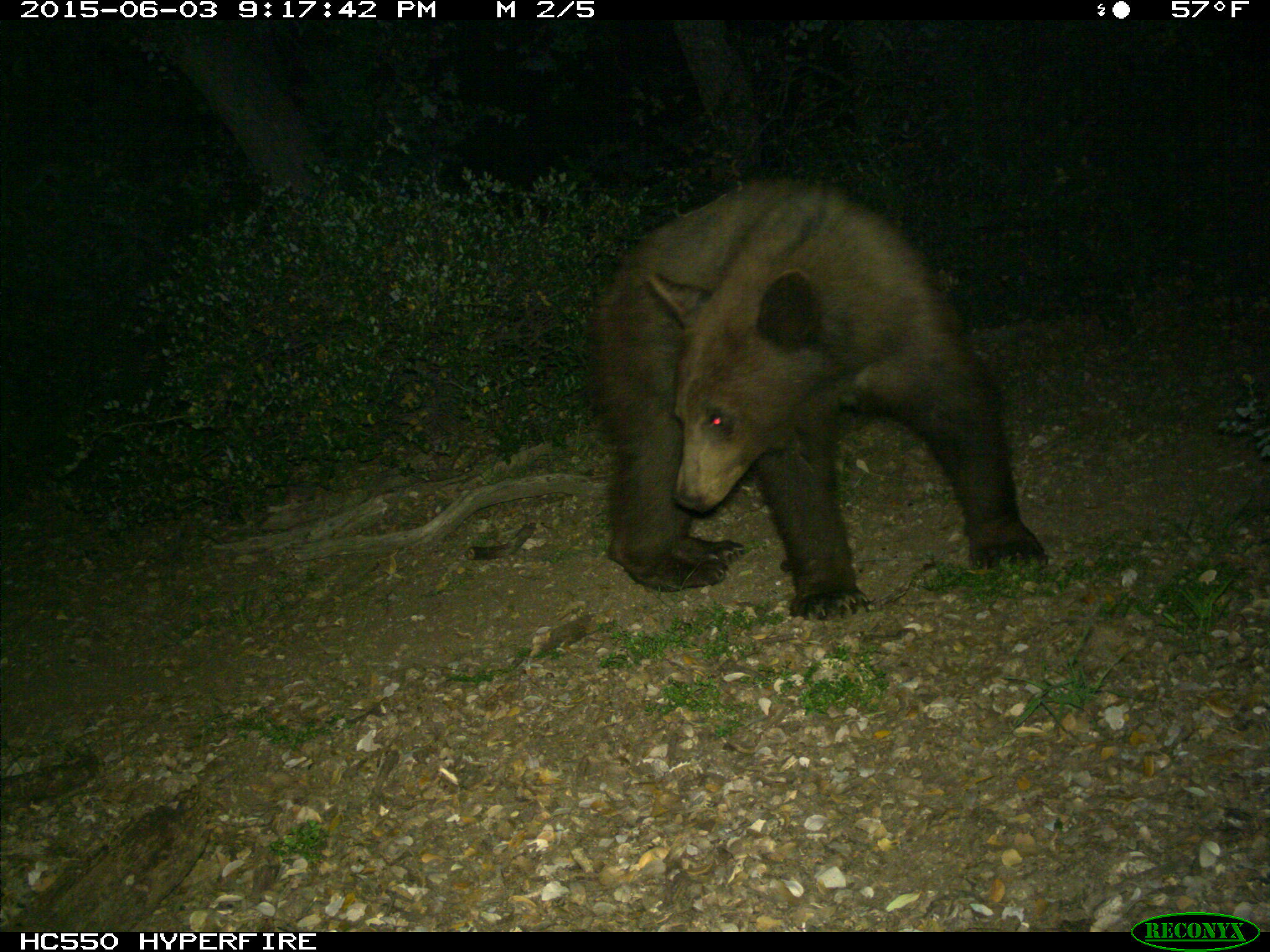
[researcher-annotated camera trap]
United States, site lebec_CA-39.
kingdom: Animalia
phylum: Chordata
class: Mammalia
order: Carnivora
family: Ursidae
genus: Ursus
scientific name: Ursus americanus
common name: american black bear